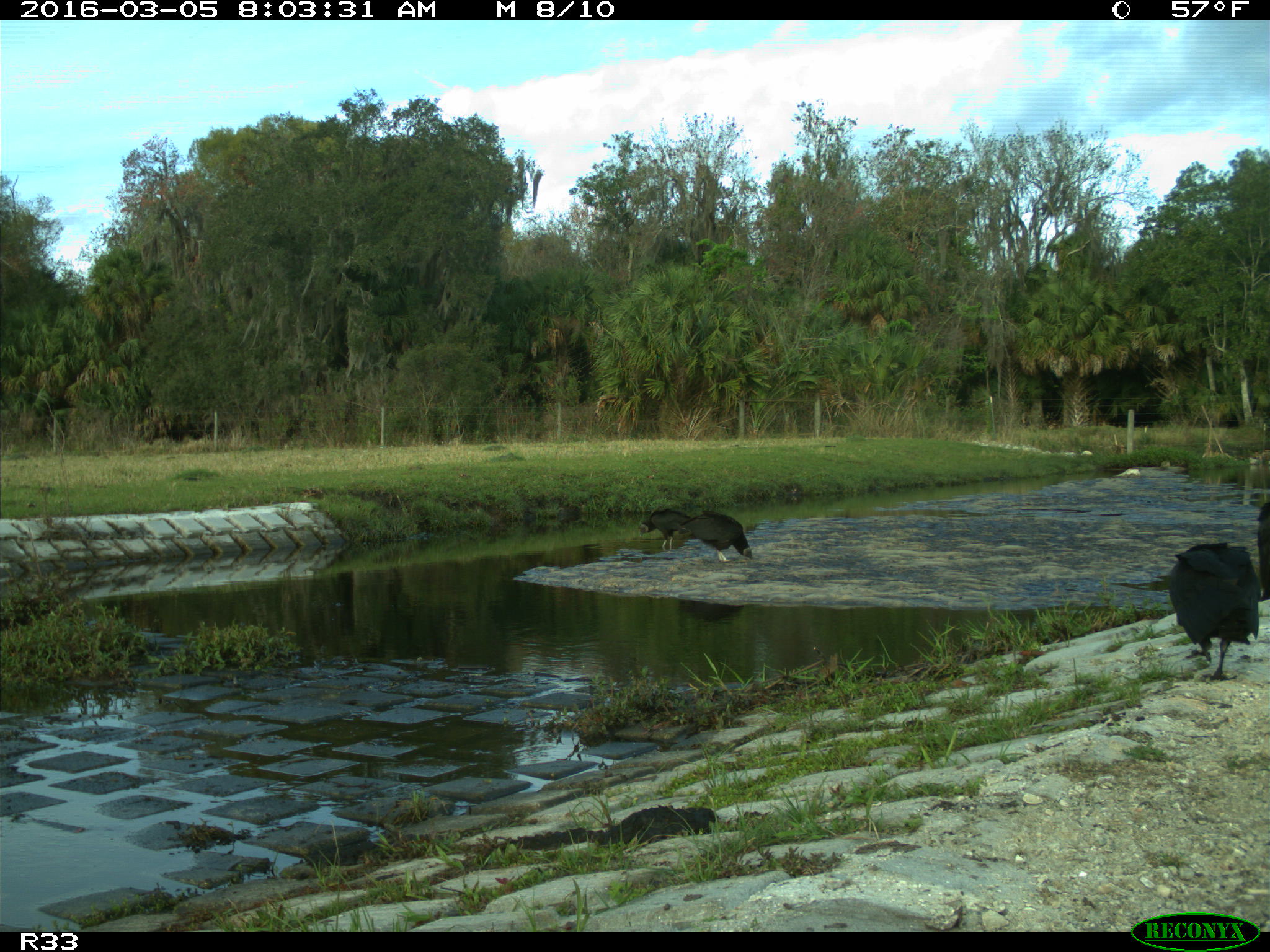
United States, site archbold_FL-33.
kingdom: Animalia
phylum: Chordata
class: Aves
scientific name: Aves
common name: birds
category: unidentified bird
Unidentified bird (birds) (Aves).